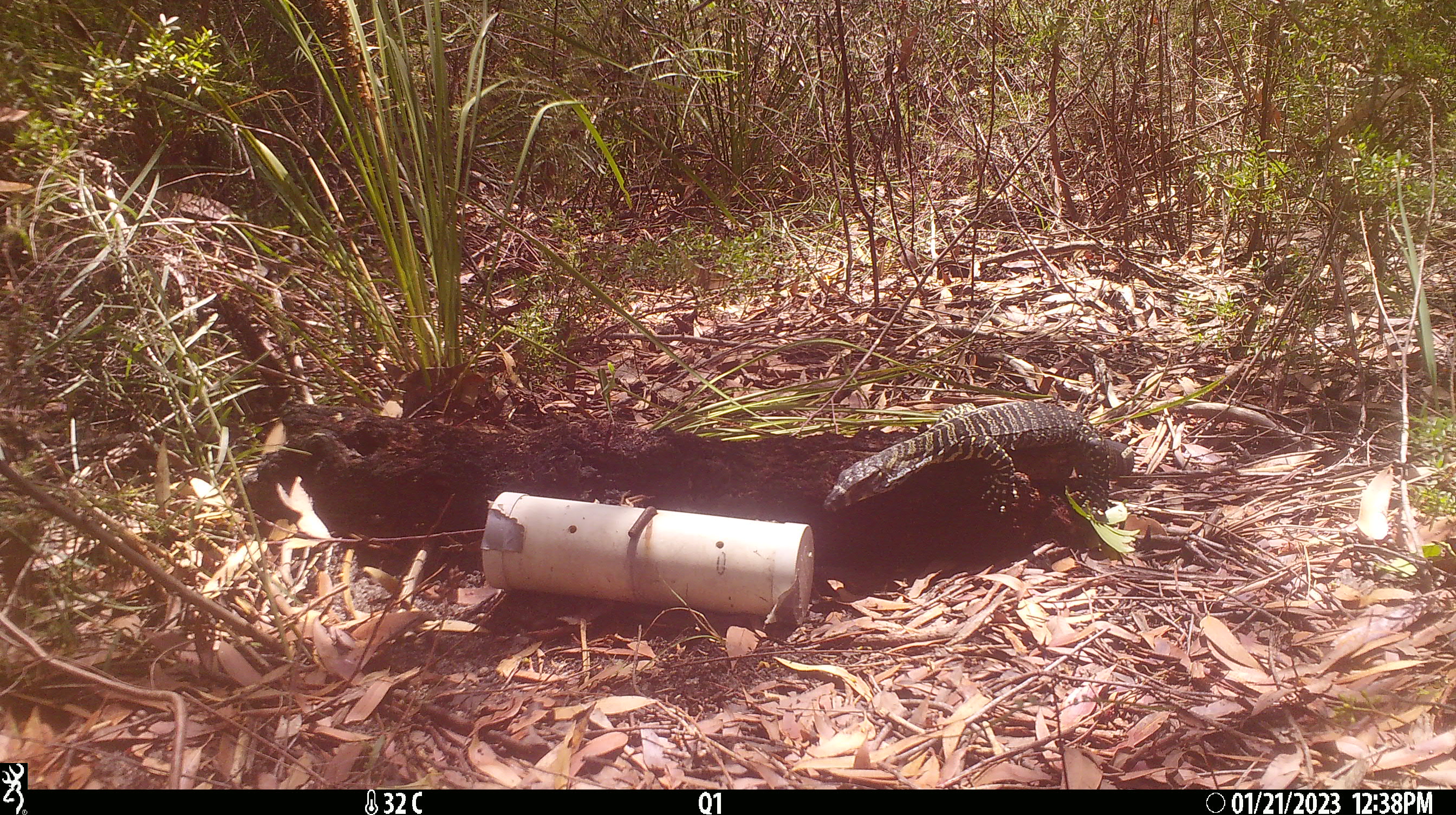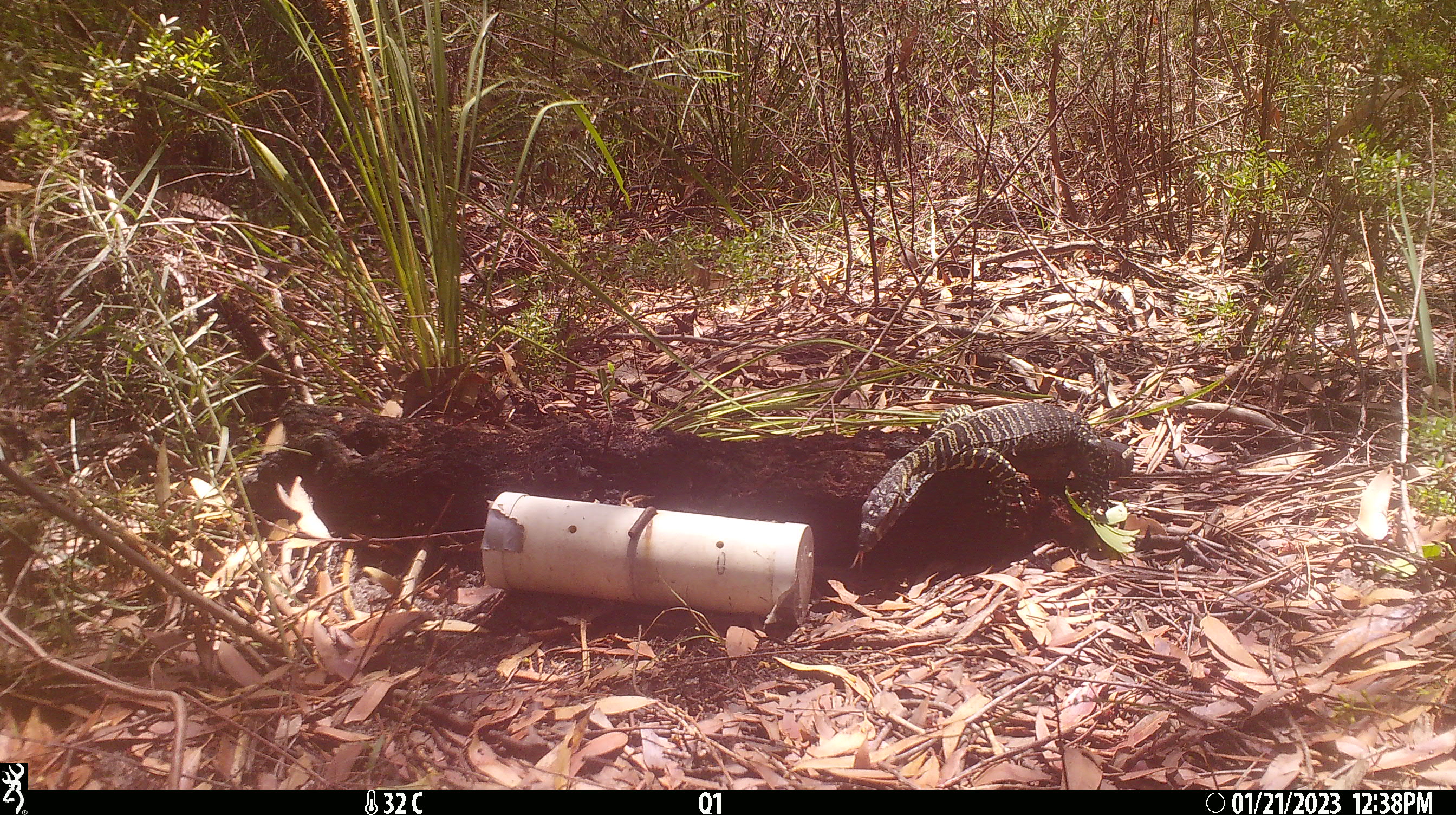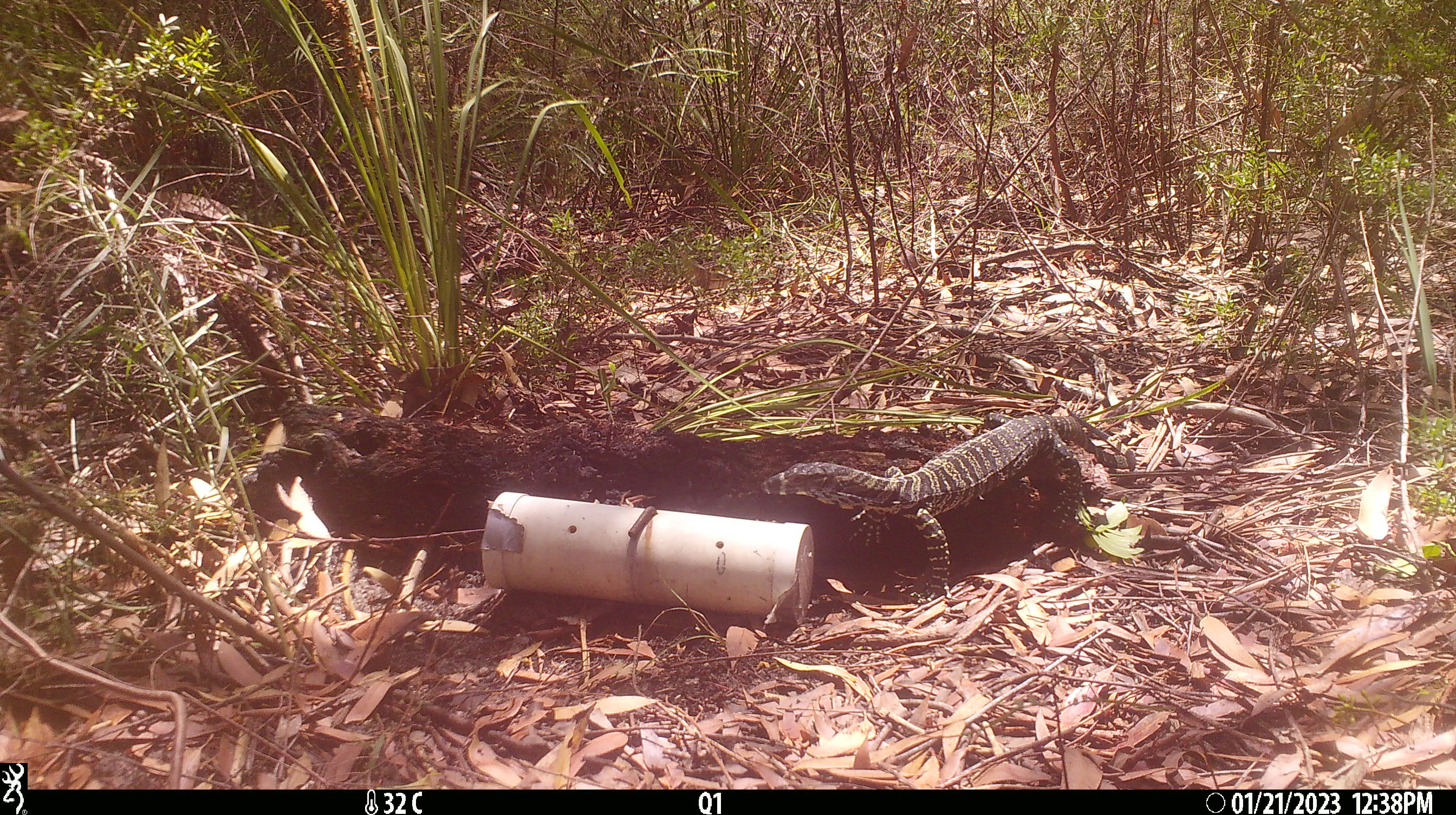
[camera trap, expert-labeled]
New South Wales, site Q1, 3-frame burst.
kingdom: Animalia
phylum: Chordata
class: Reptilia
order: Squamata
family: Varanidae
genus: Varanus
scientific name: Varanus varius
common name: lace monitor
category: goanna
Goanna (lace monitor) (Varanus varius).